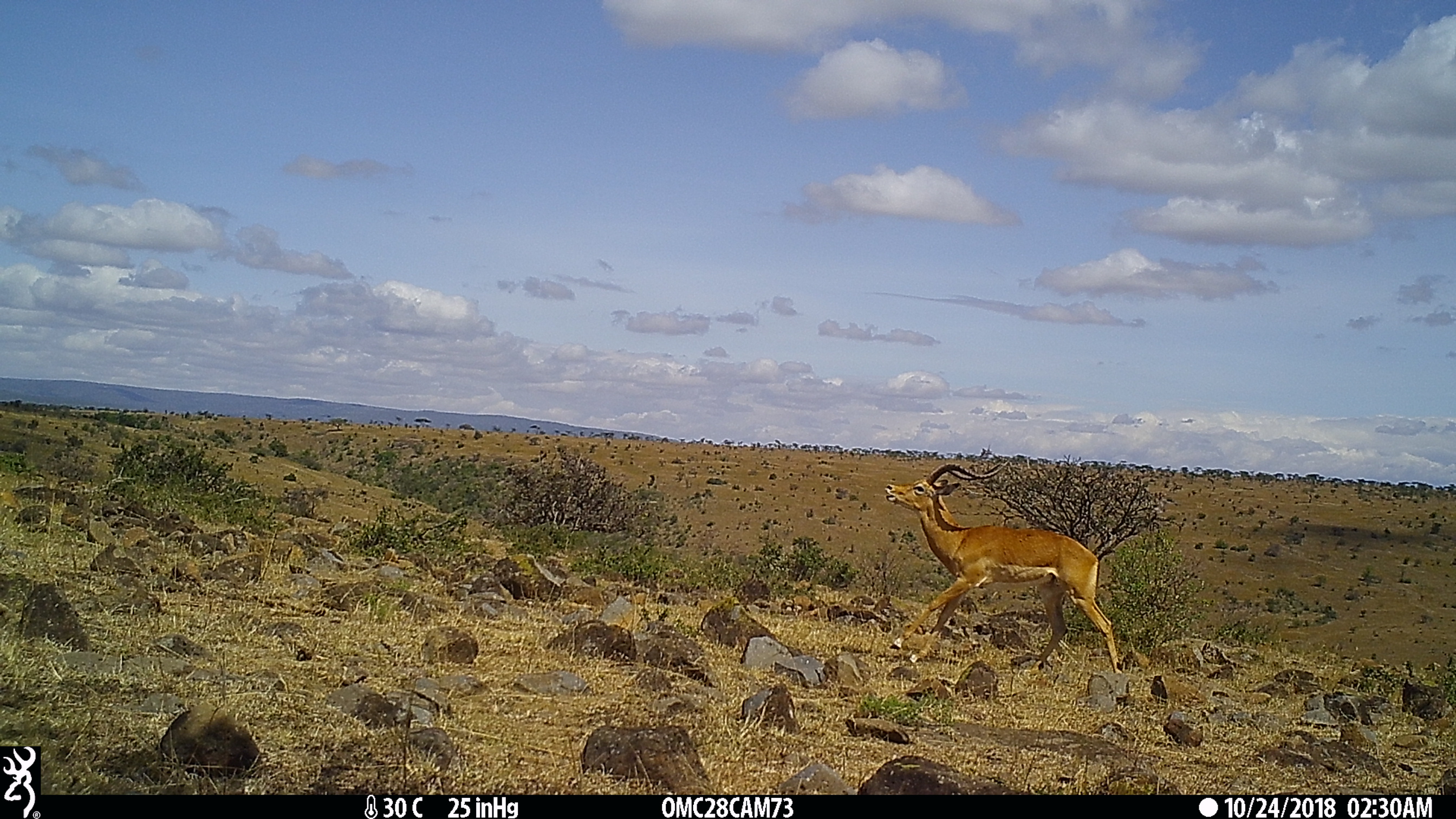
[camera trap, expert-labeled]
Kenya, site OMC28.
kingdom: Animalia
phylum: Chordata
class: Mammalia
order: Artiodactyla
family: Bovidae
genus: Aepyceros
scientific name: Aepyceros melampus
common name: impala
Impala (Aepyceros melampus).